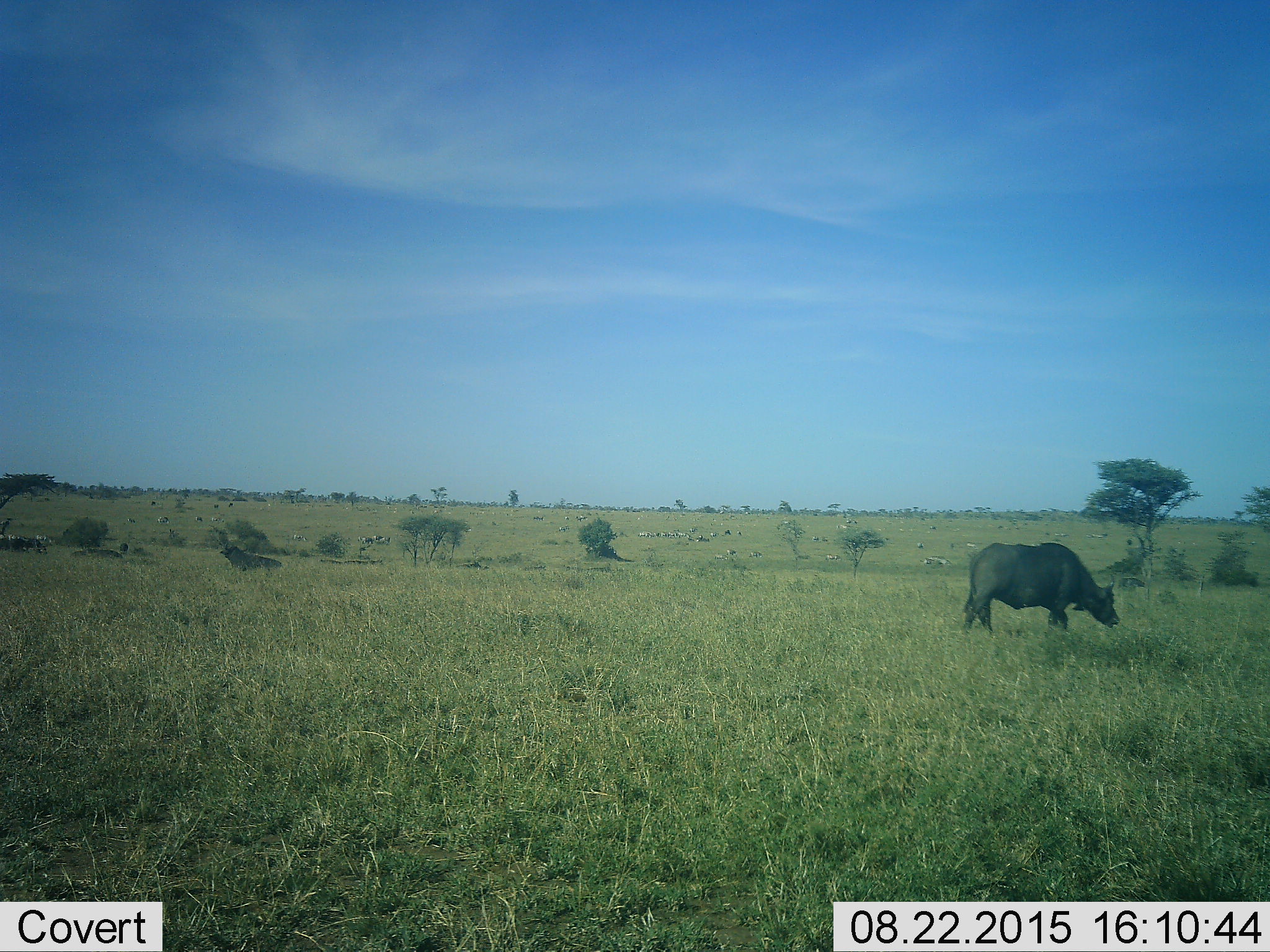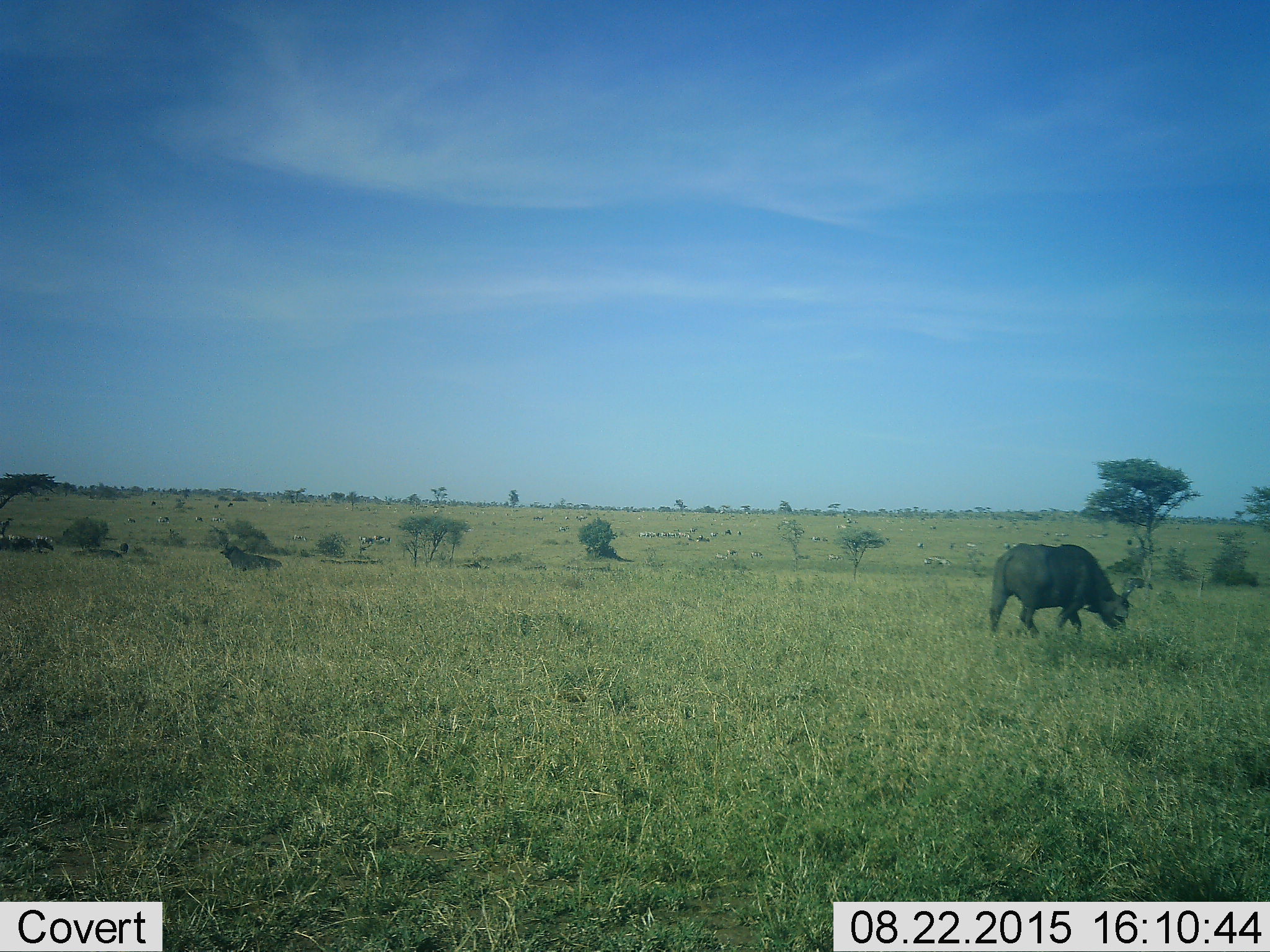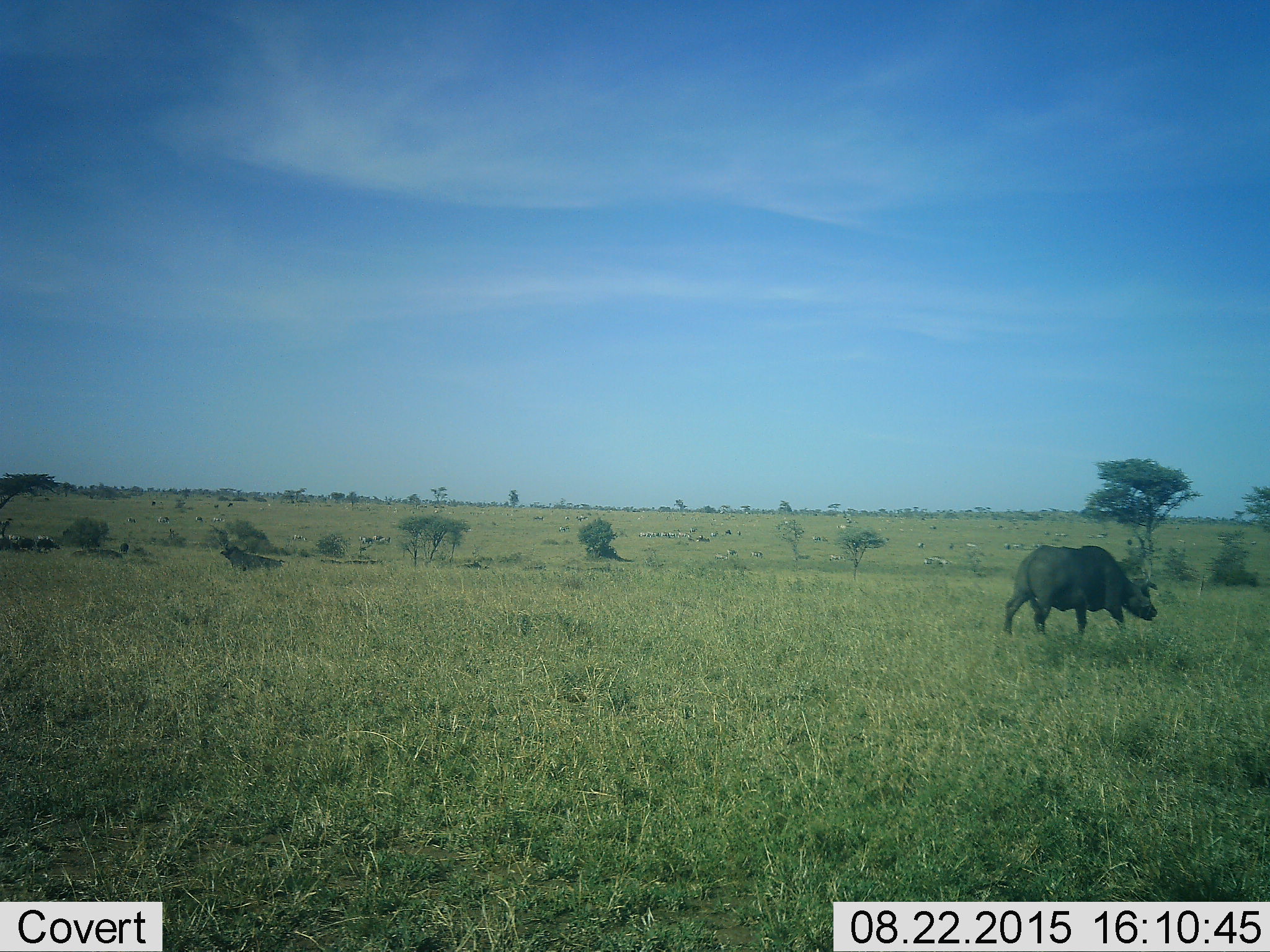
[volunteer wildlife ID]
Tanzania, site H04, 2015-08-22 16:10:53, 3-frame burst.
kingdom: Animalia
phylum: Chordata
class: Mammalia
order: Artiodactyla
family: Bovidae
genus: Syncerus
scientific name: Syncerus caffer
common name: cape buffalo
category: buffalo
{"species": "buffalo (cape buffalo) (Syncerus caffer)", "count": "2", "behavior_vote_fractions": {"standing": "11%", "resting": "22%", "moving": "56%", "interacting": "0%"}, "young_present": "0%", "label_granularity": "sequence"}